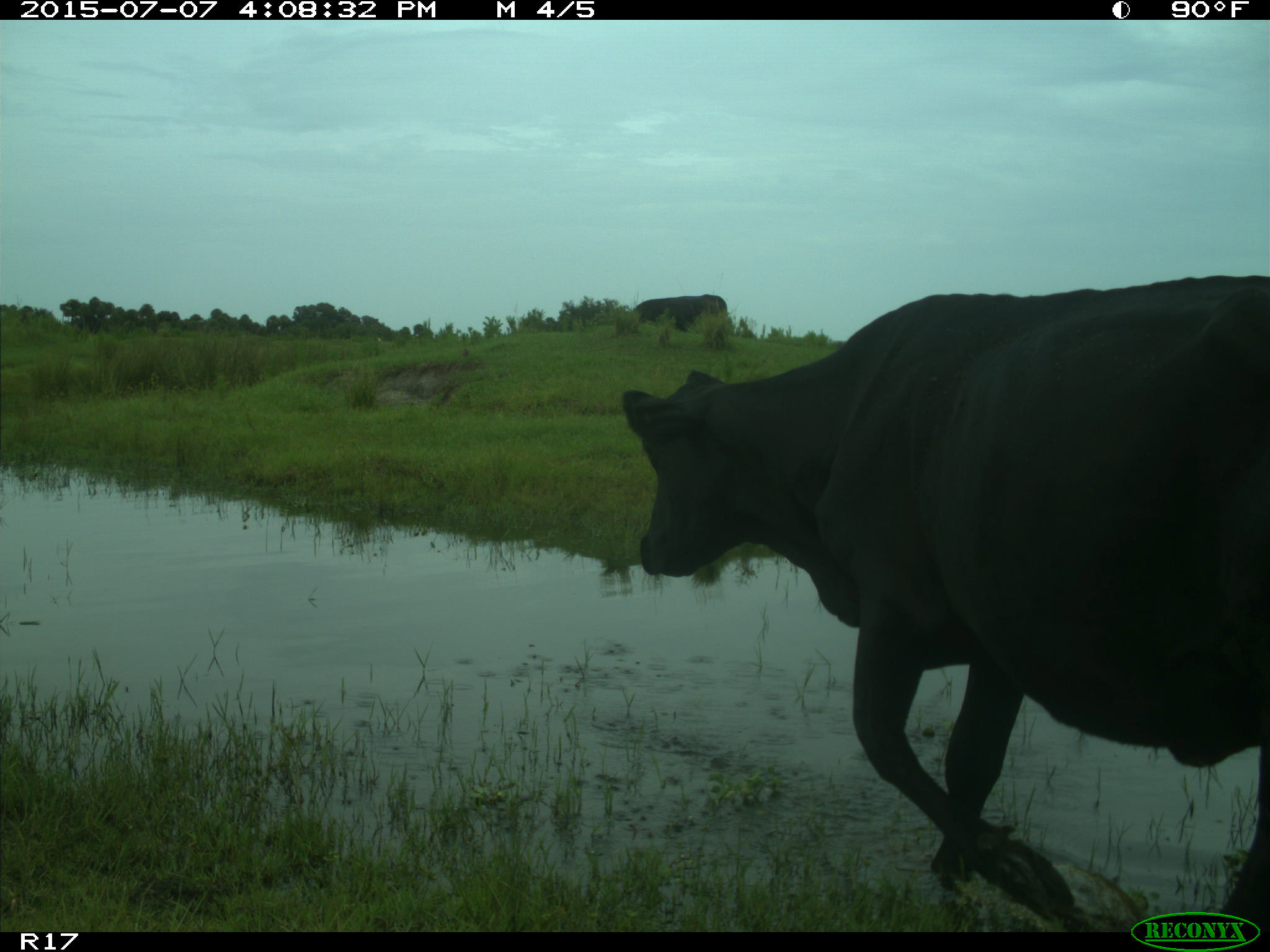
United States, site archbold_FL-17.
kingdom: Animalia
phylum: Chordata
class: Mammalia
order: Artiodactyla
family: Bovidae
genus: Bos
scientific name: Bos taurus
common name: domestic cow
Bos taurus (domestic cow).